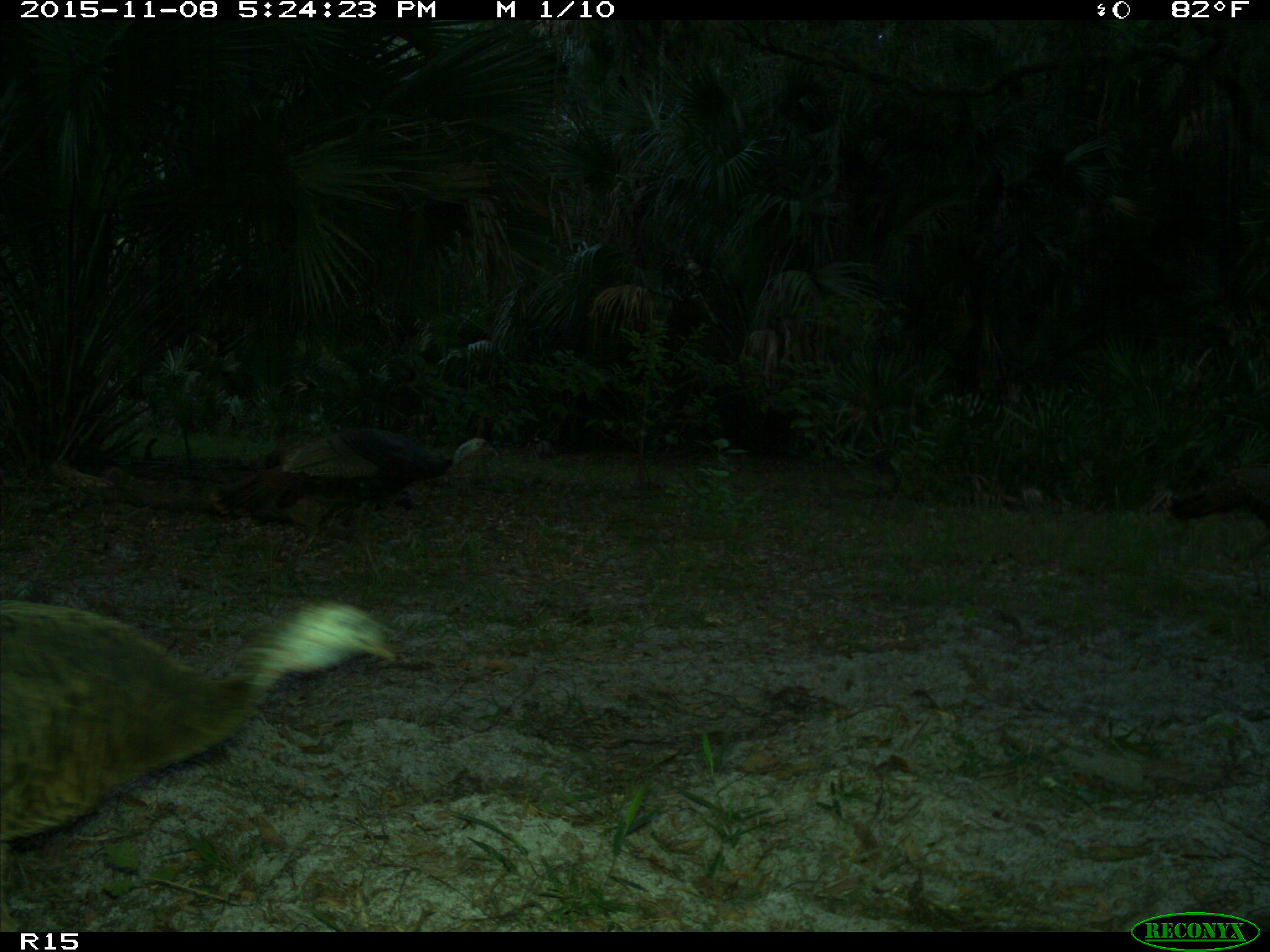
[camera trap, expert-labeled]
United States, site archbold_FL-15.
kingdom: Animalia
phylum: Chordata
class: Aves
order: Galliformes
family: Phasianidae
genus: Meleagris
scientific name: Meleagris gallopavo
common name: wild turkey